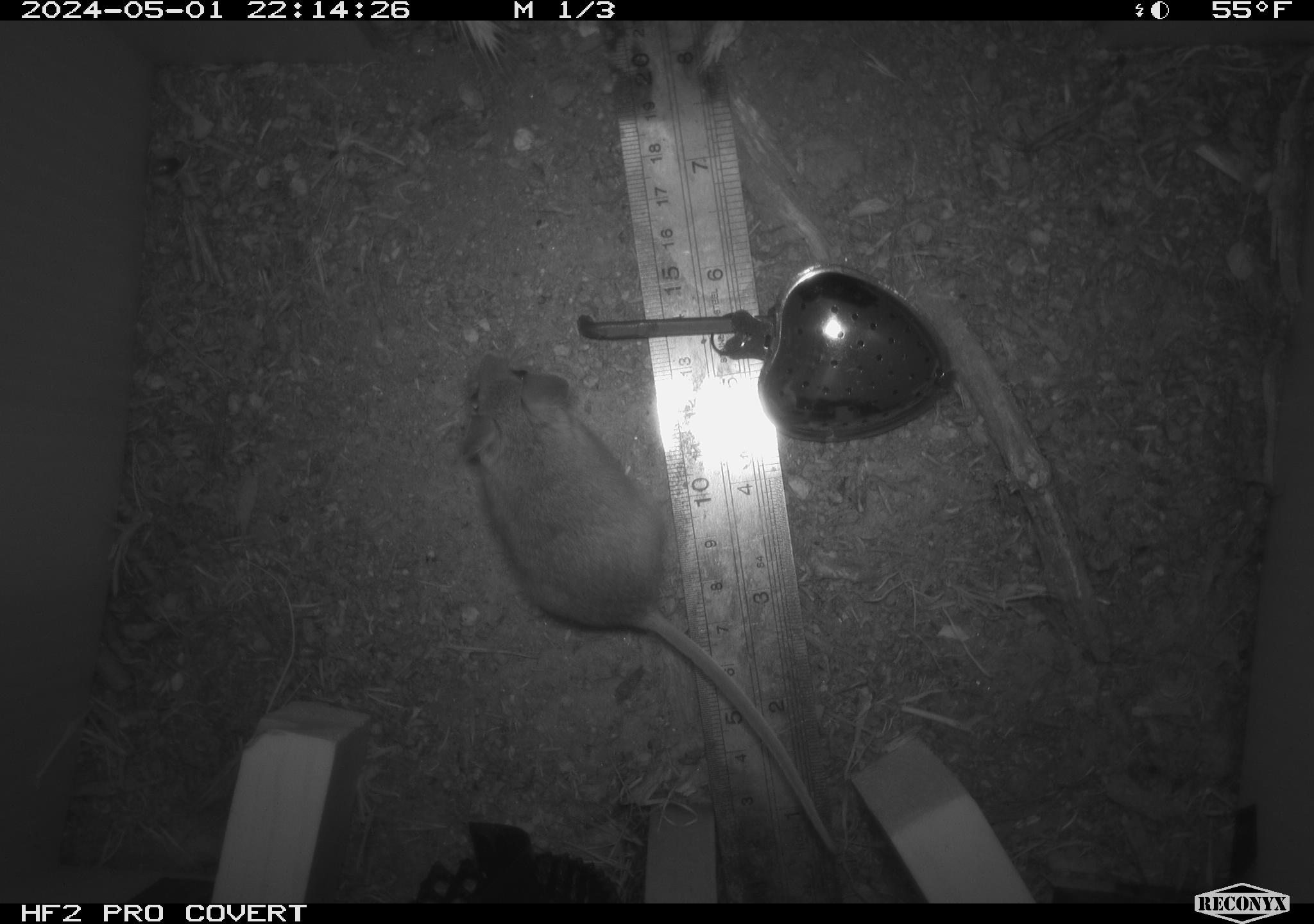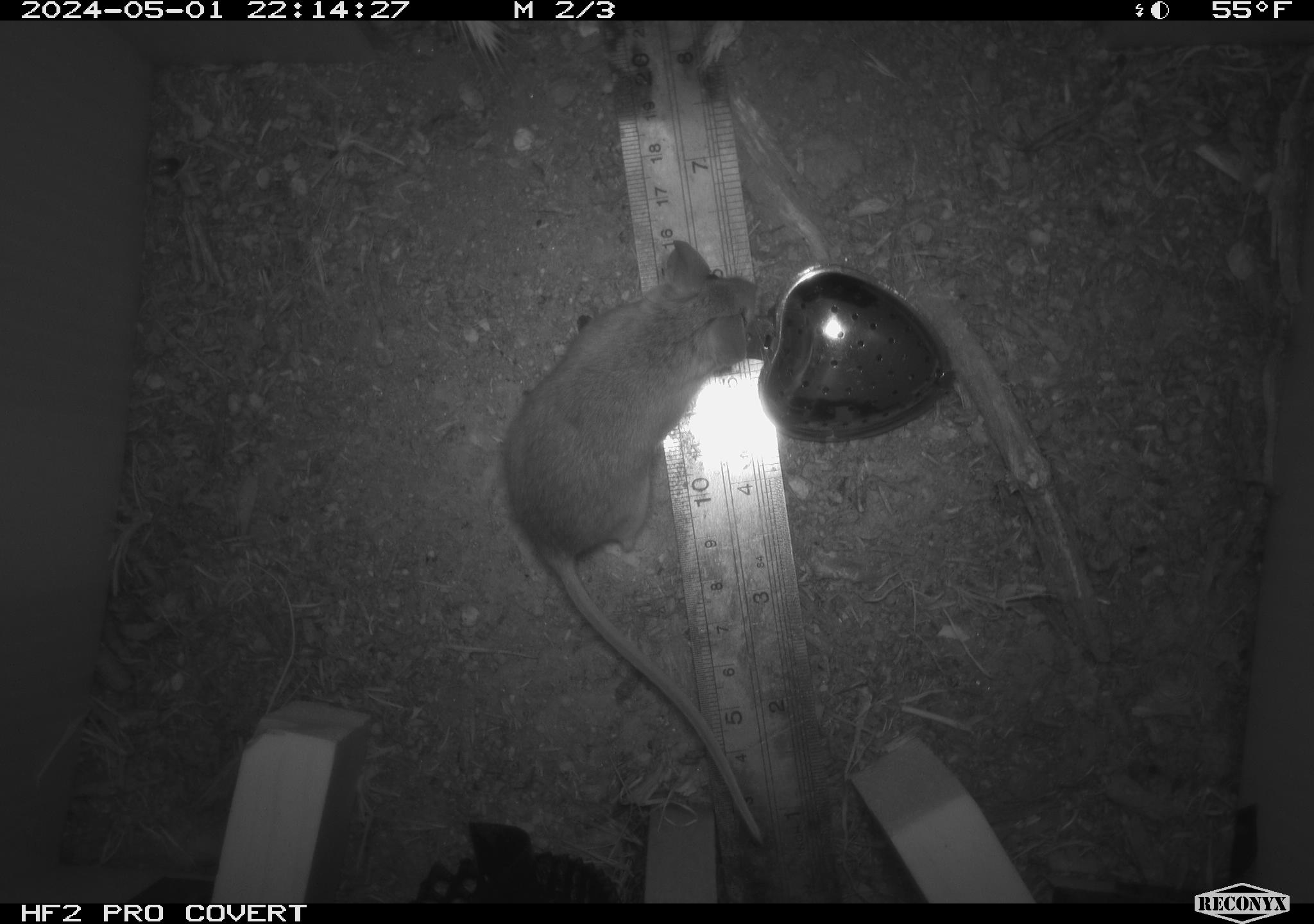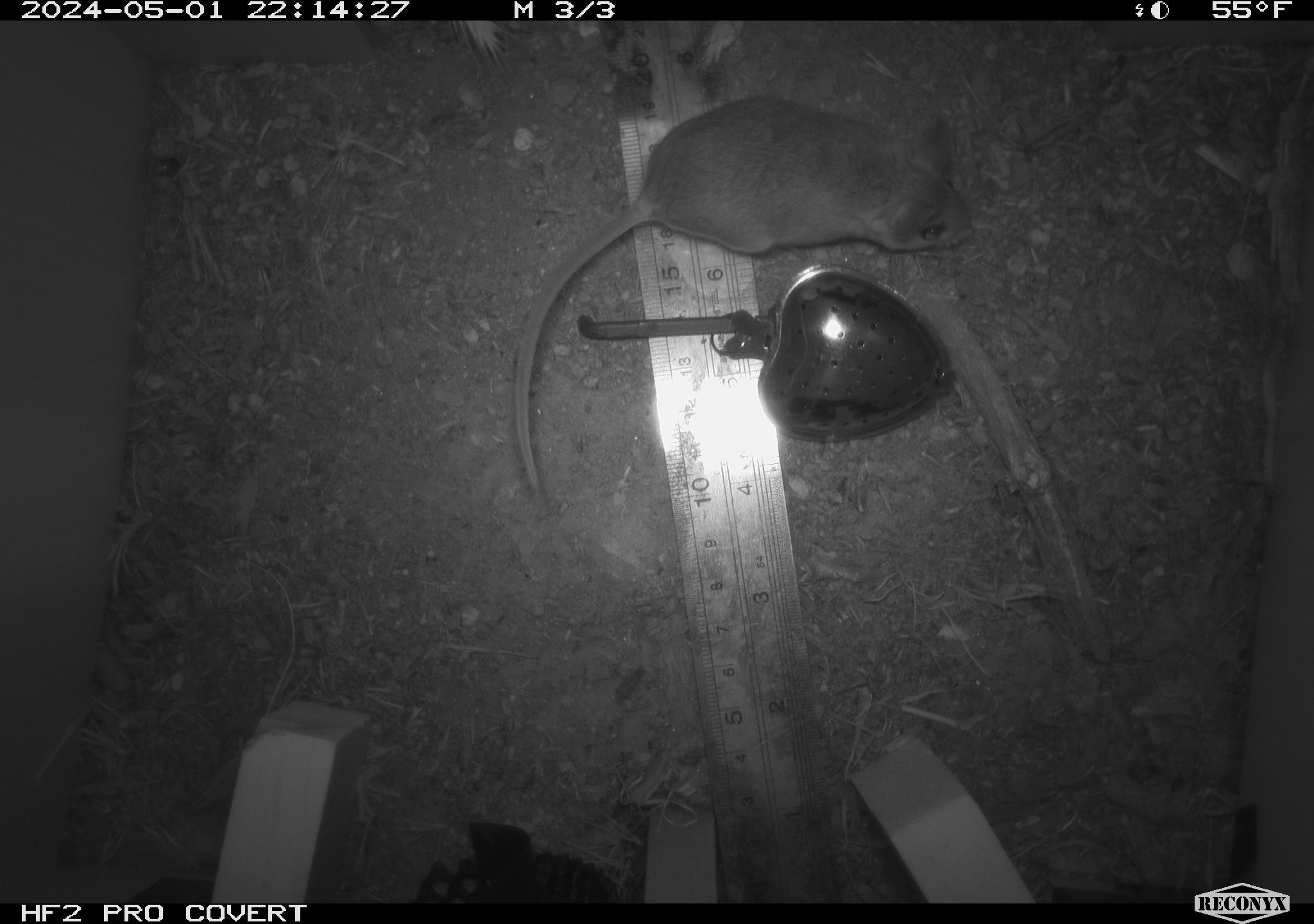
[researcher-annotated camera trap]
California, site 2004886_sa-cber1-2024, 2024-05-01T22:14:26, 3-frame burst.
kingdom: Animalia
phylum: Chordata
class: Mammalia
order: Rodentia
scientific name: Rodentia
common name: mouse species